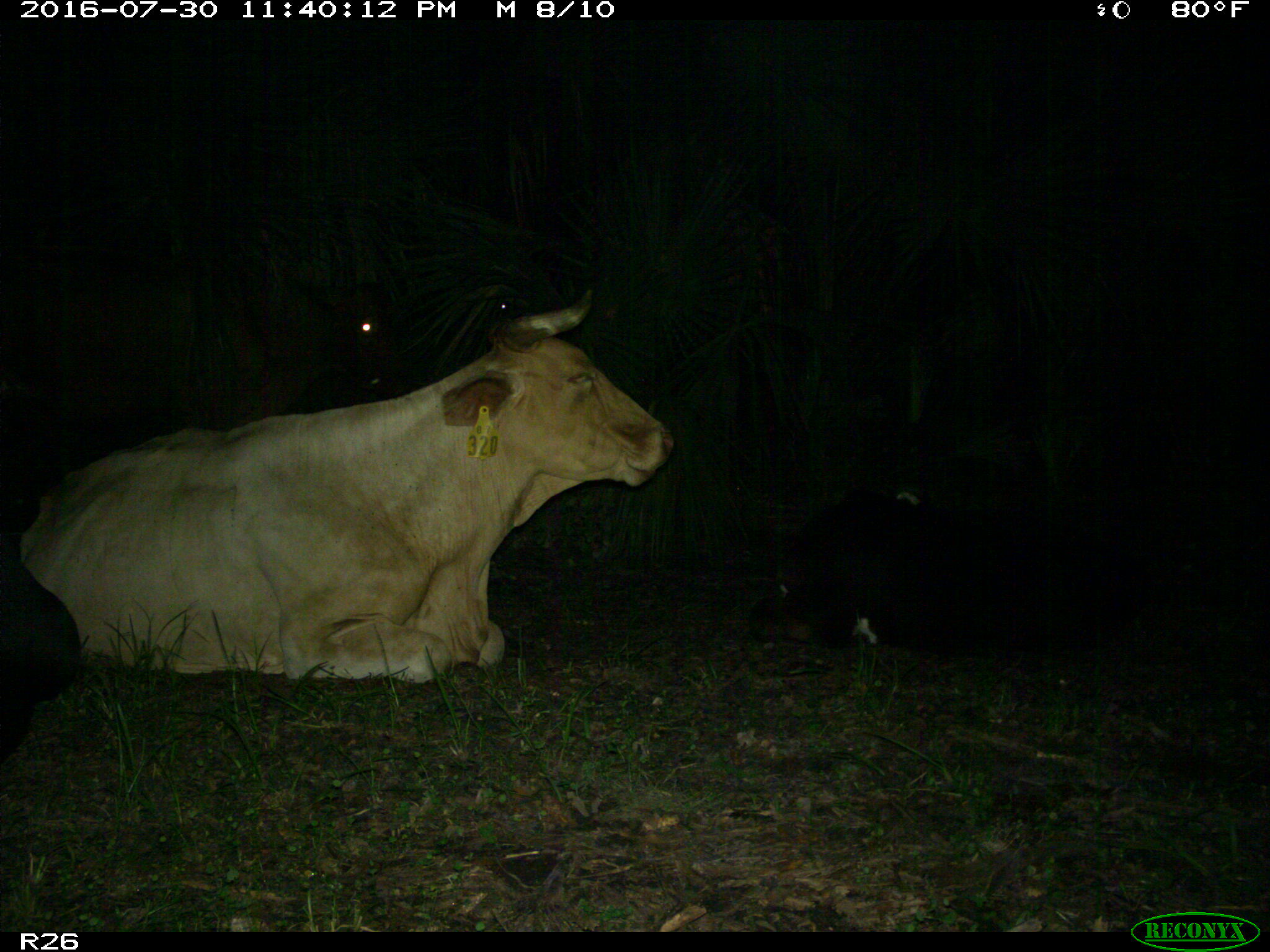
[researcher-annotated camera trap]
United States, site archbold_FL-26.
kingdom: Animalia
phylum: Chordata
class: Mammalia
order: Artiodactyla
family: Bovidae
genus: Bos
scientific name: Bos taurus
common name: domestic cow